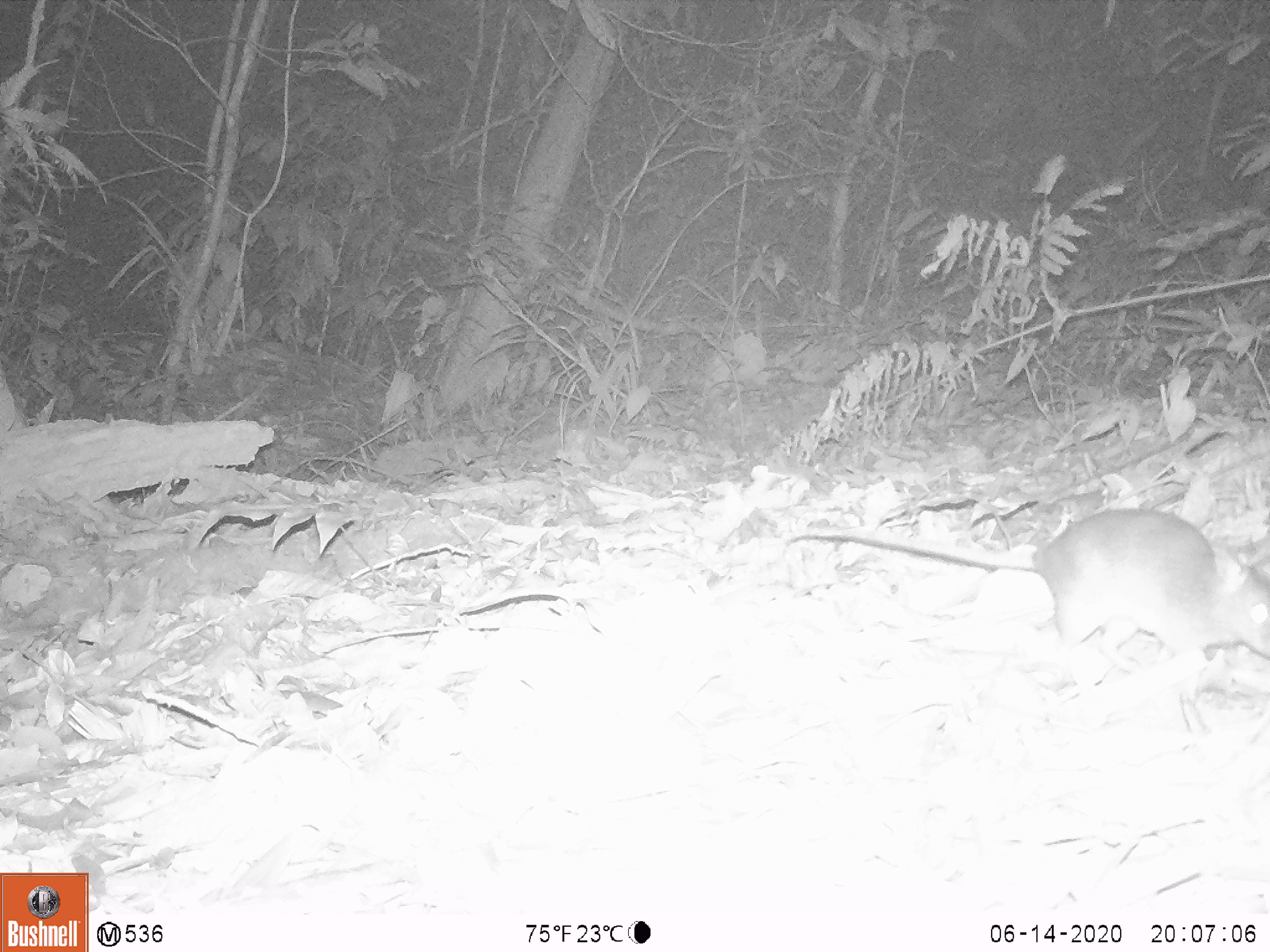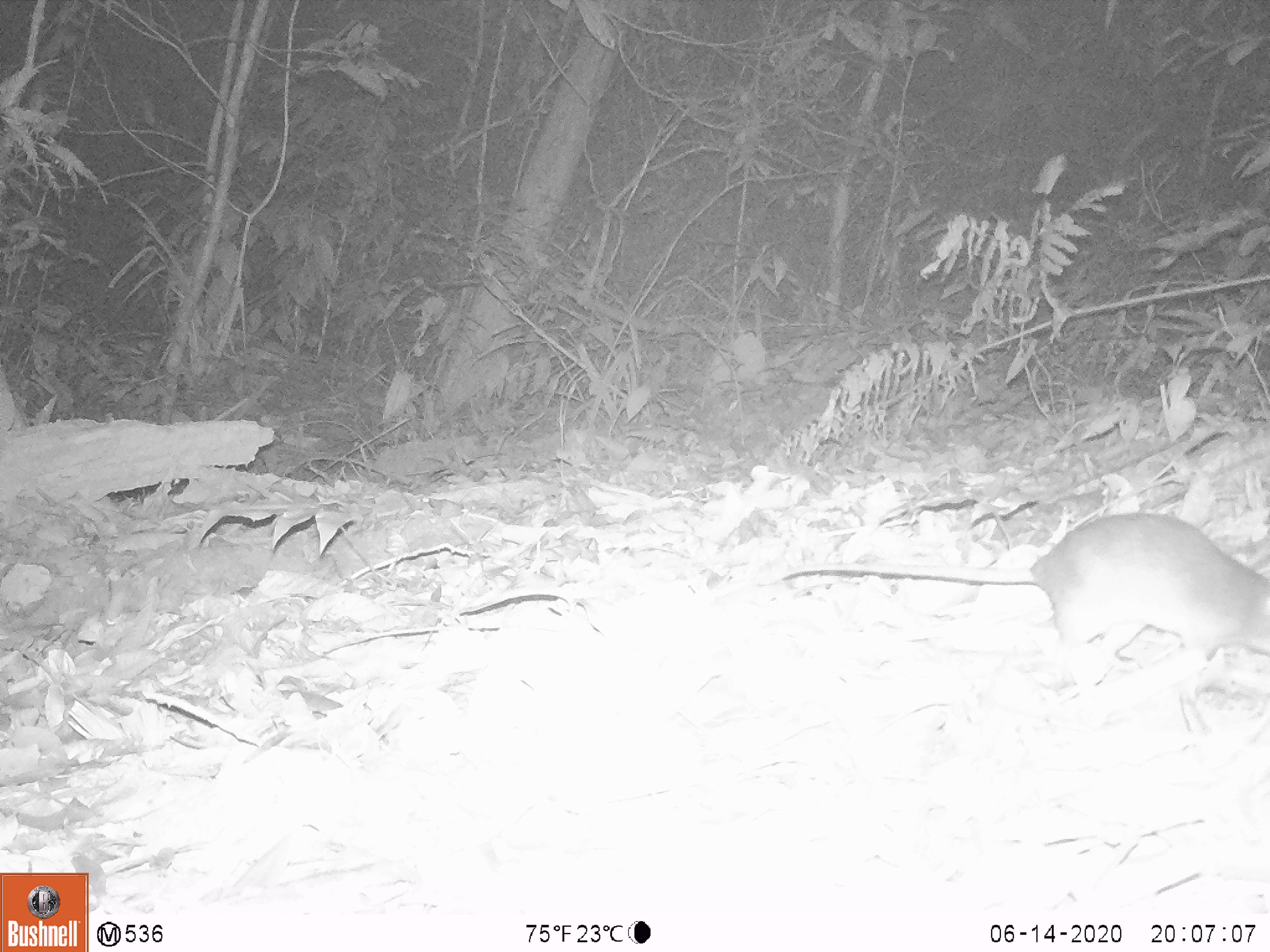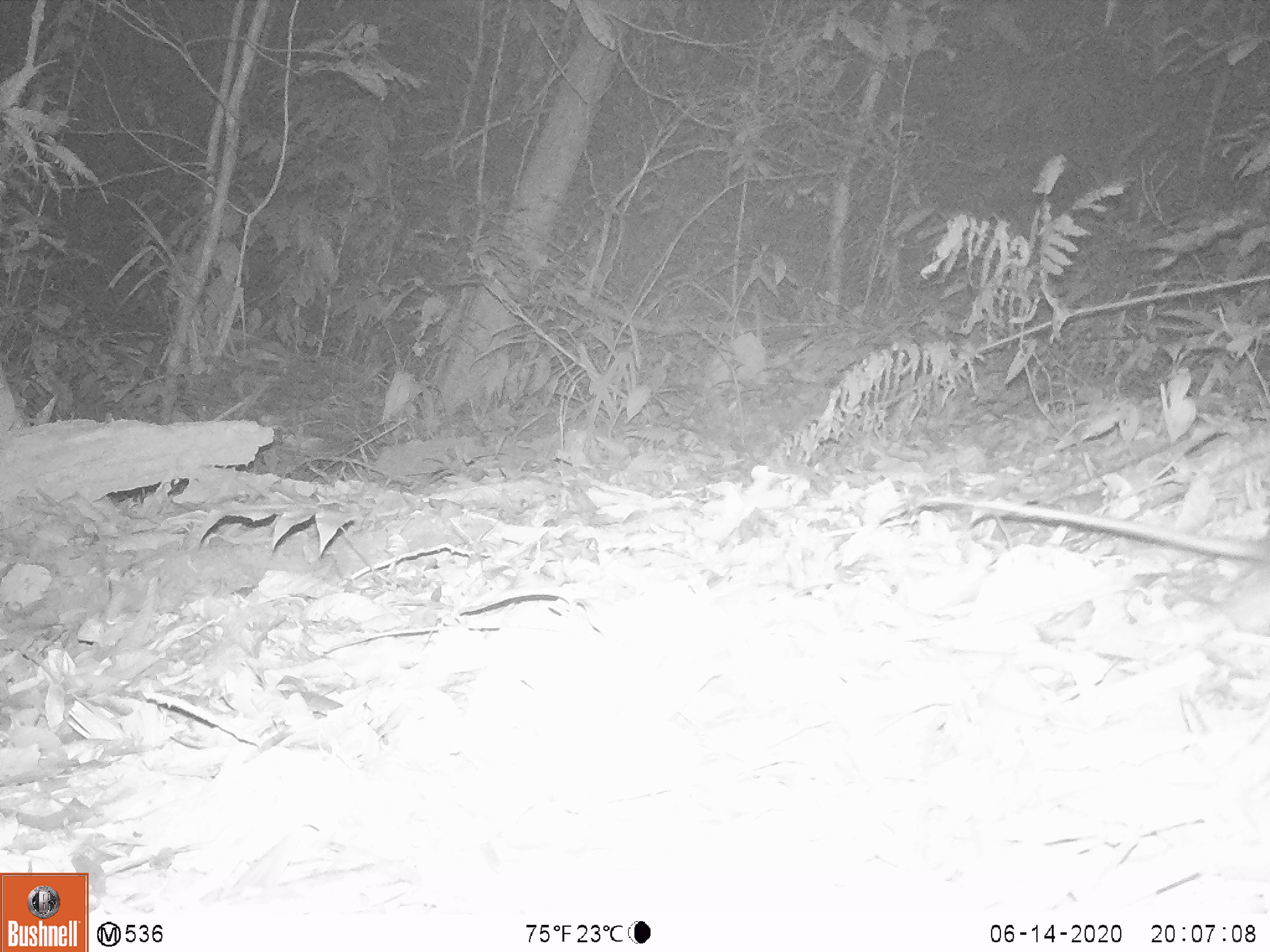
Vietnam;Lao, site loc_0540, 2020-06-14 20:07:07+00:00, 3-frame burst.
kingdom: Animalia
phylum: Chordata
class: Mammalia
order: Rodentia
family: Muridae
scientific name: Muridae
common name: old-world mice and rats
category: unidentified murid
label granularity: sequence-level